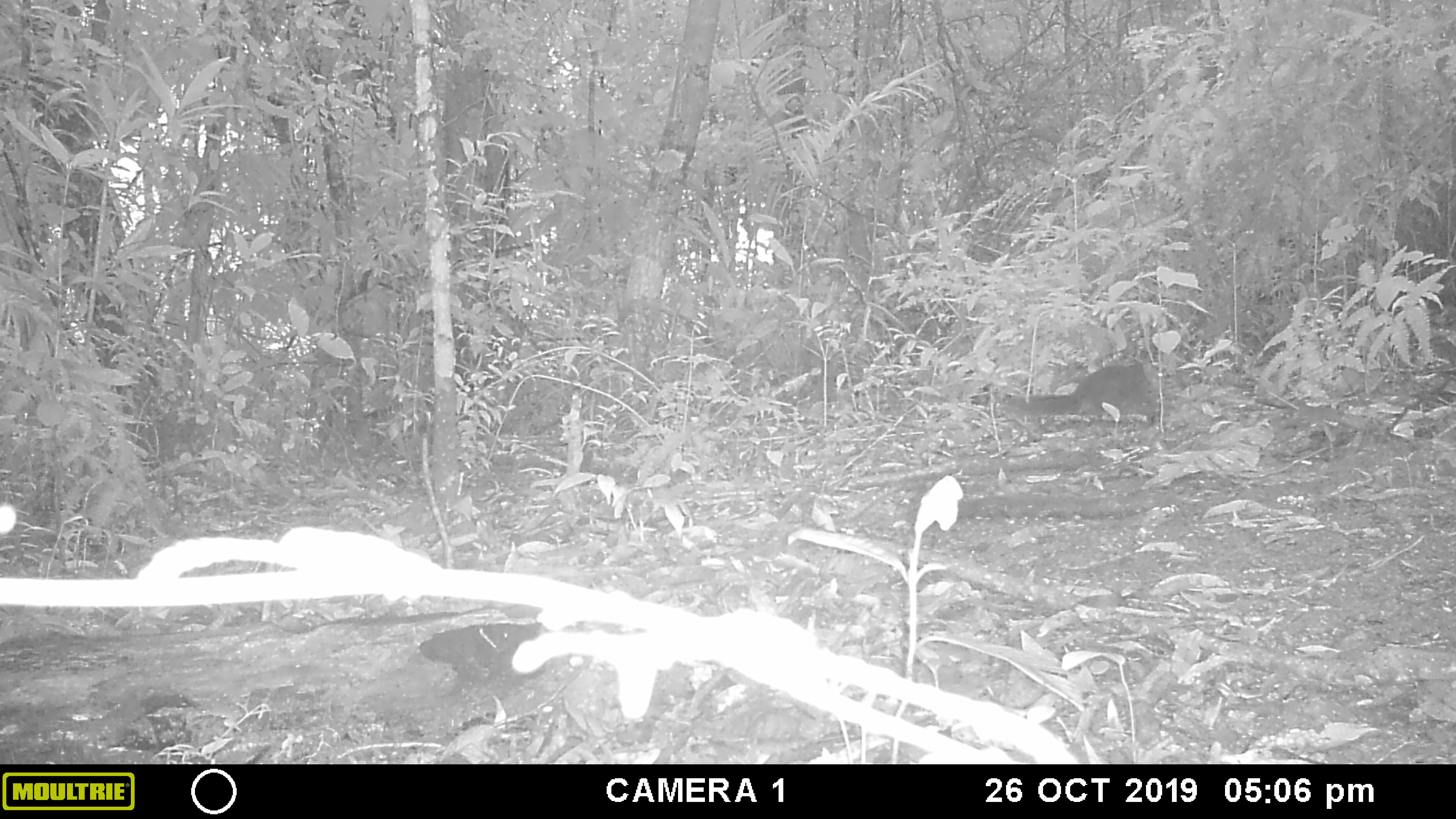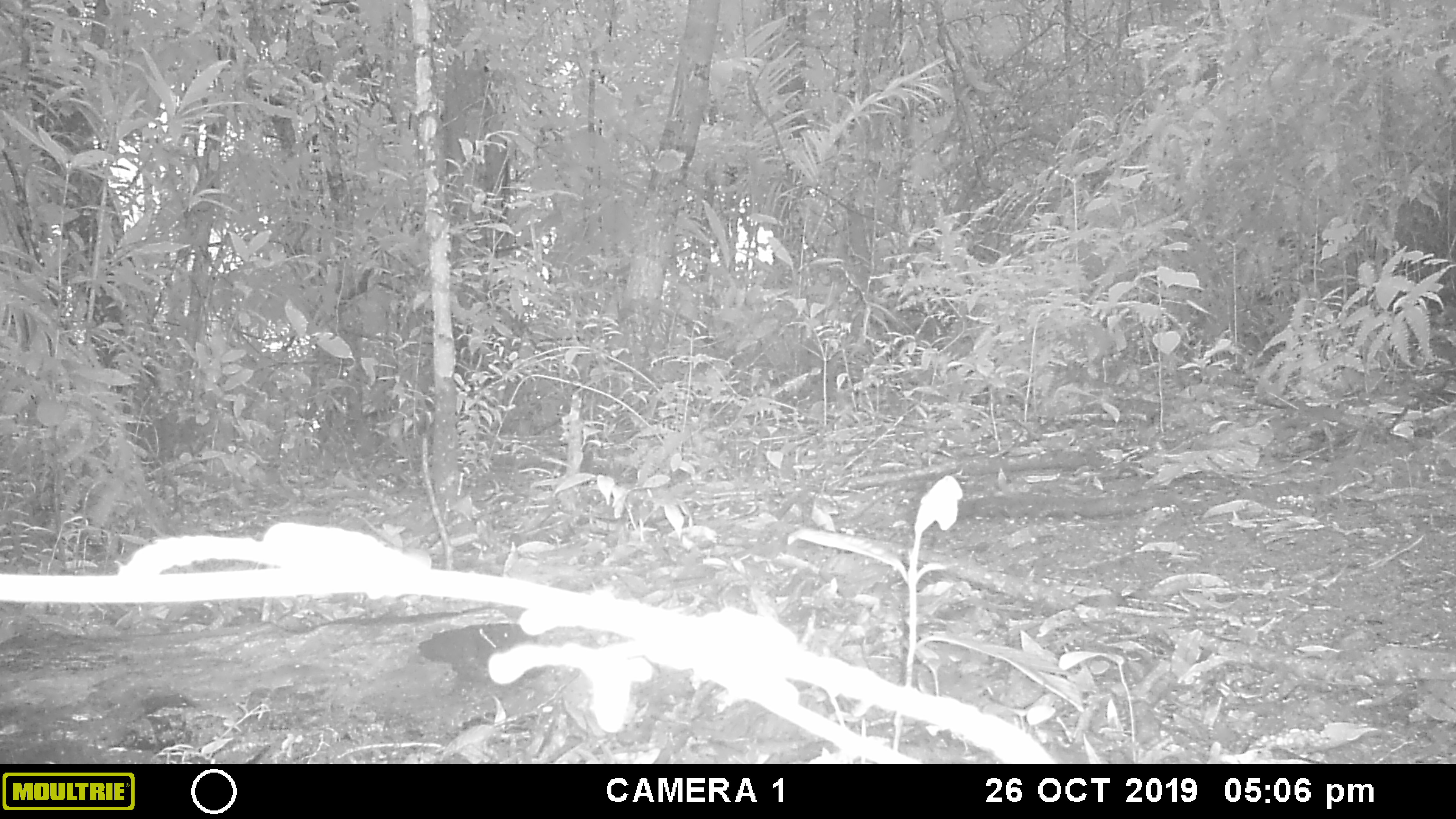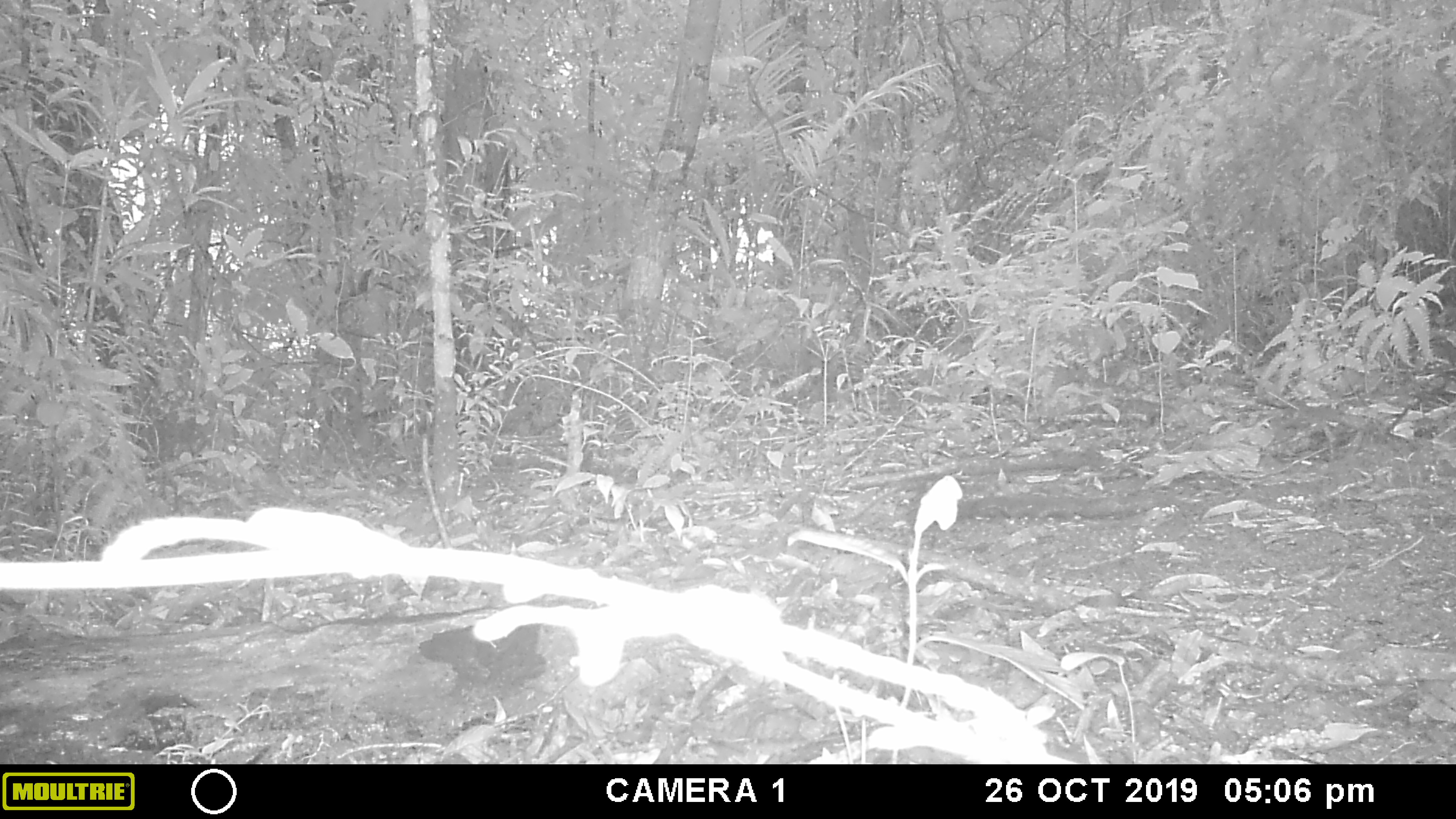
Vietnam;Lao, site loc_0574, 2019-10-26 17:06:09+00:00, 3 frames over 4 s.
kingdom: Animalia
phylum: Chordata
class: Mammalia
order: Rodentia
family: Sciuridae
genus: Dremomys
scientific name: Dremomys rufigenis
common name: red-cheeked squirrel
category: red cheeked squirrel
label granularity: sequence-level